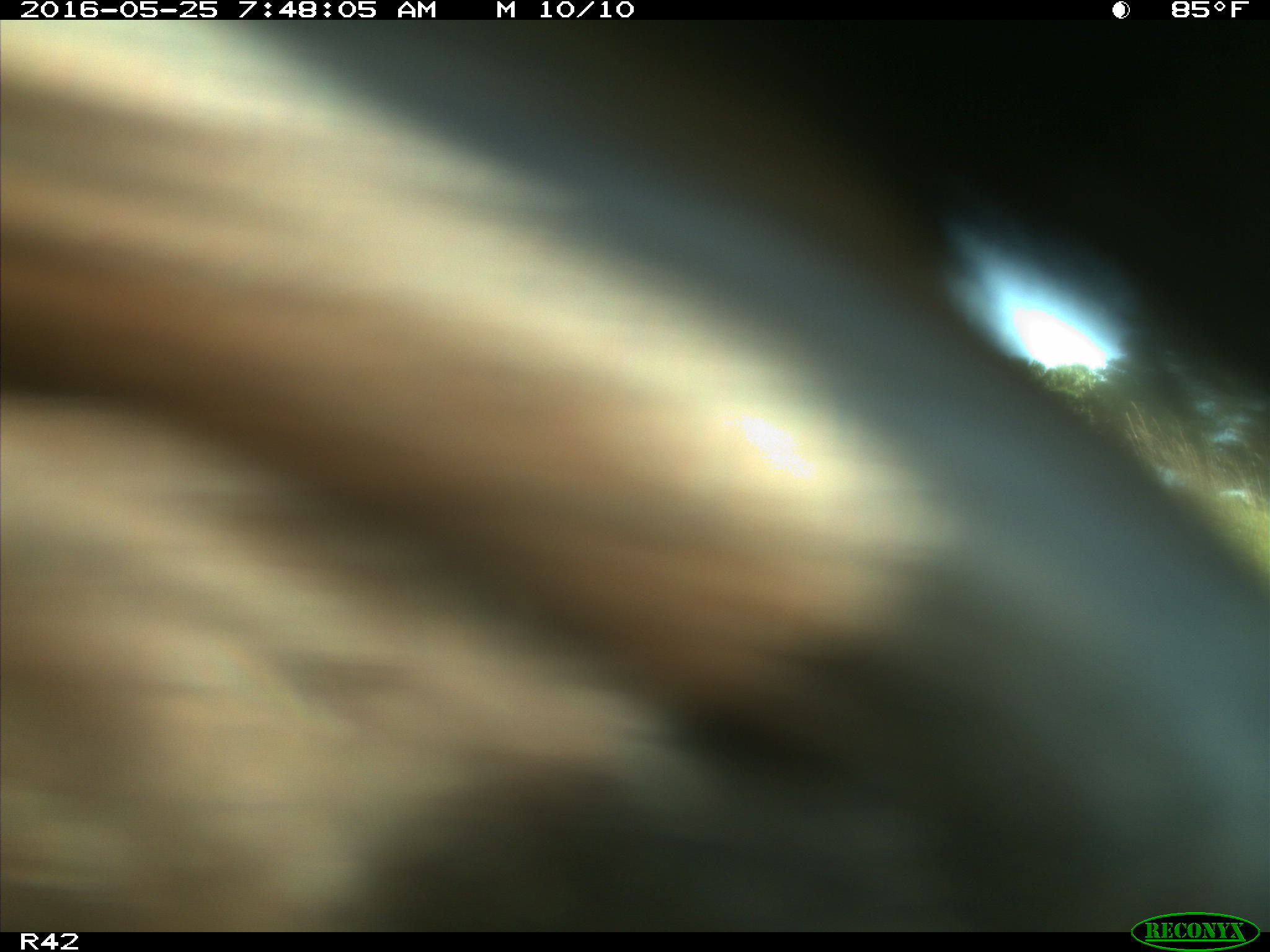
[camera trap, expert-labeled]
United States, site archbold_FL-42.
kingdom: Animalia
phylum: Chordata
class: Mammalia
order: Artiodactyla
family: Bovidae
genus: Bos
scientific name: Bos taurus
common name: domestic cow